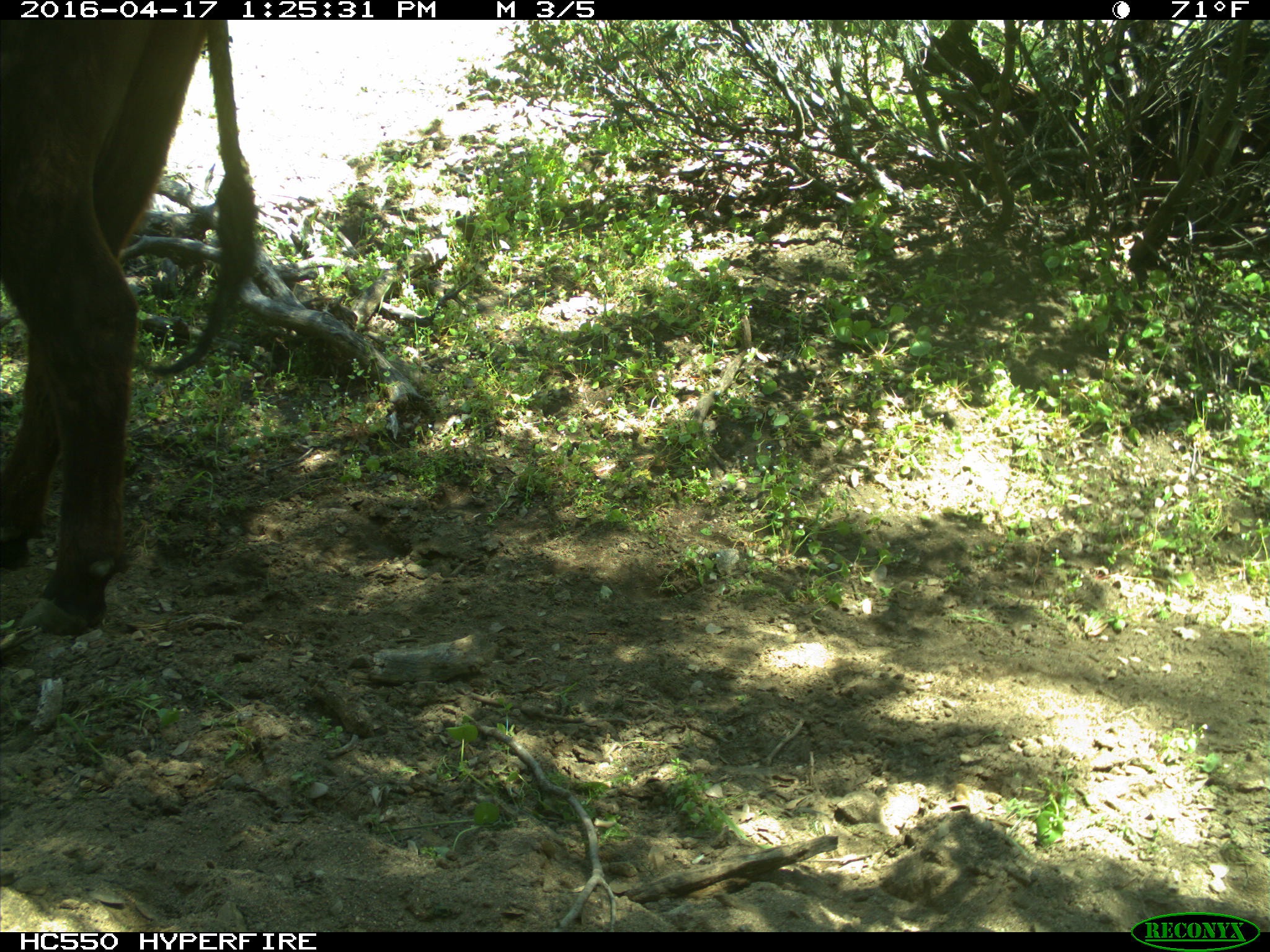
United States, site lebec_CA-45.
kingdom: Animalia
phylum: Chordata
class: Mammalia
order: Artiodactyla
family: Bovidae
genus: Bos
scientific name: Bos taurus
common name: domestic cow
Bos taurus (domestic cow).